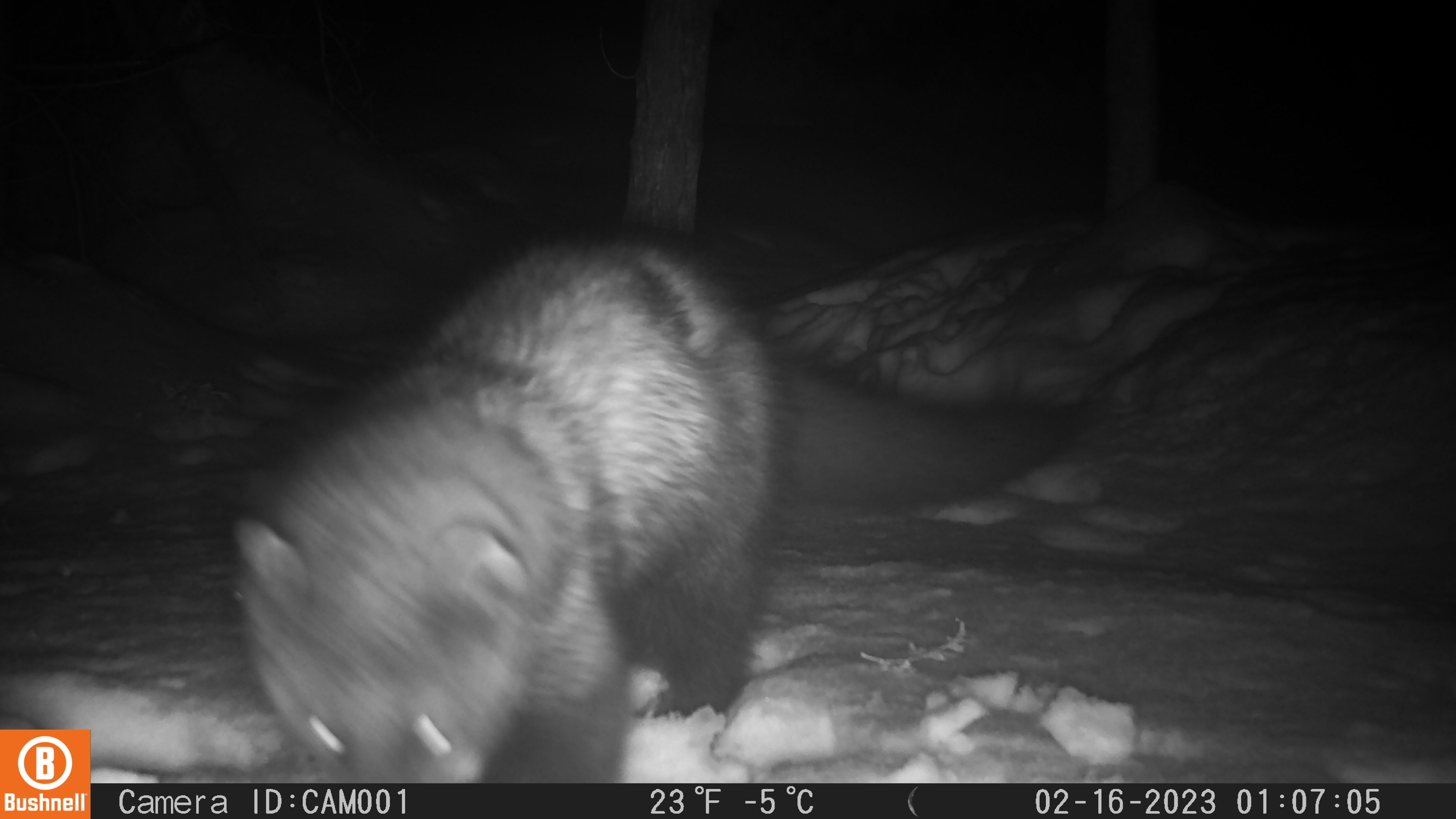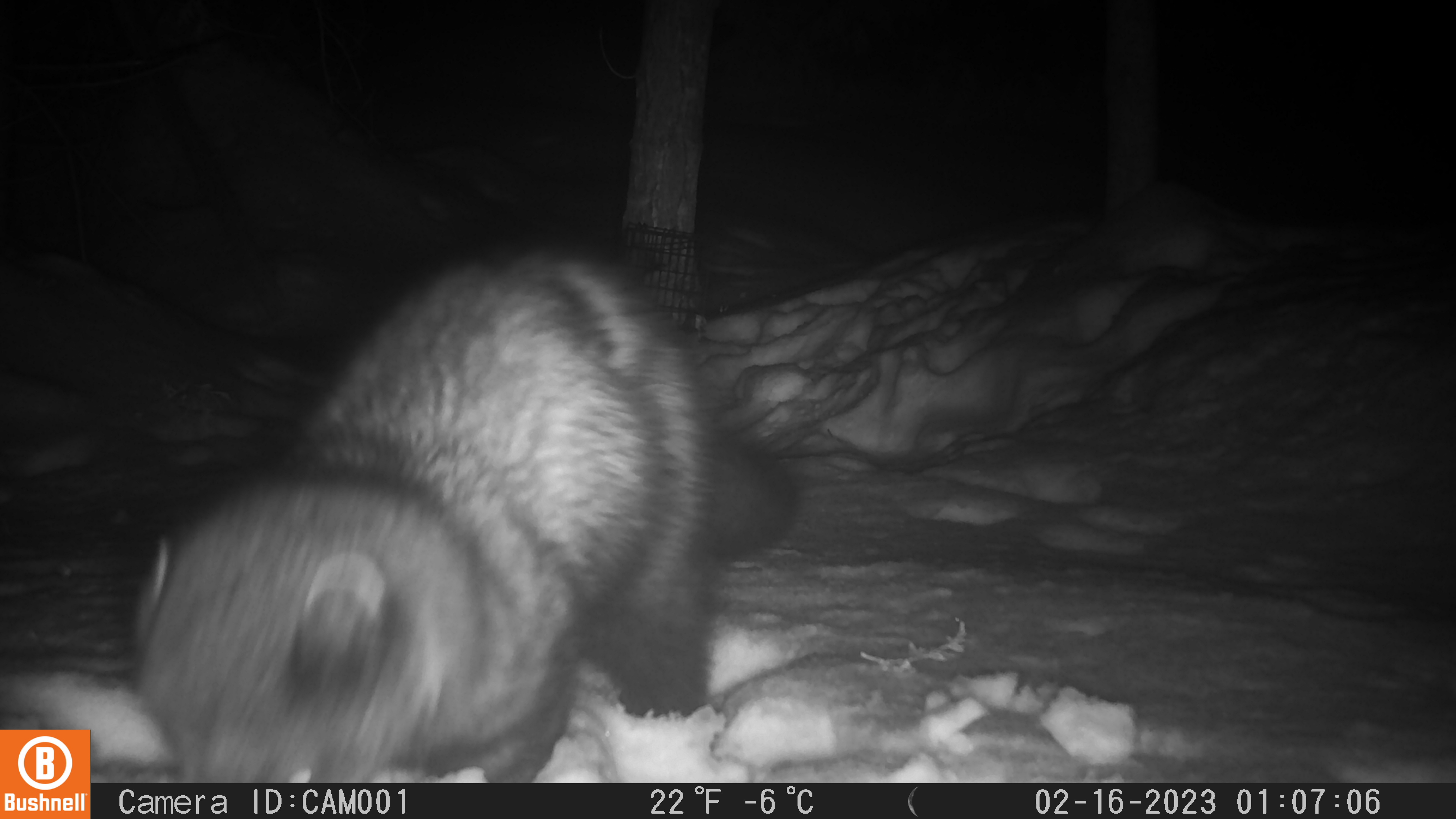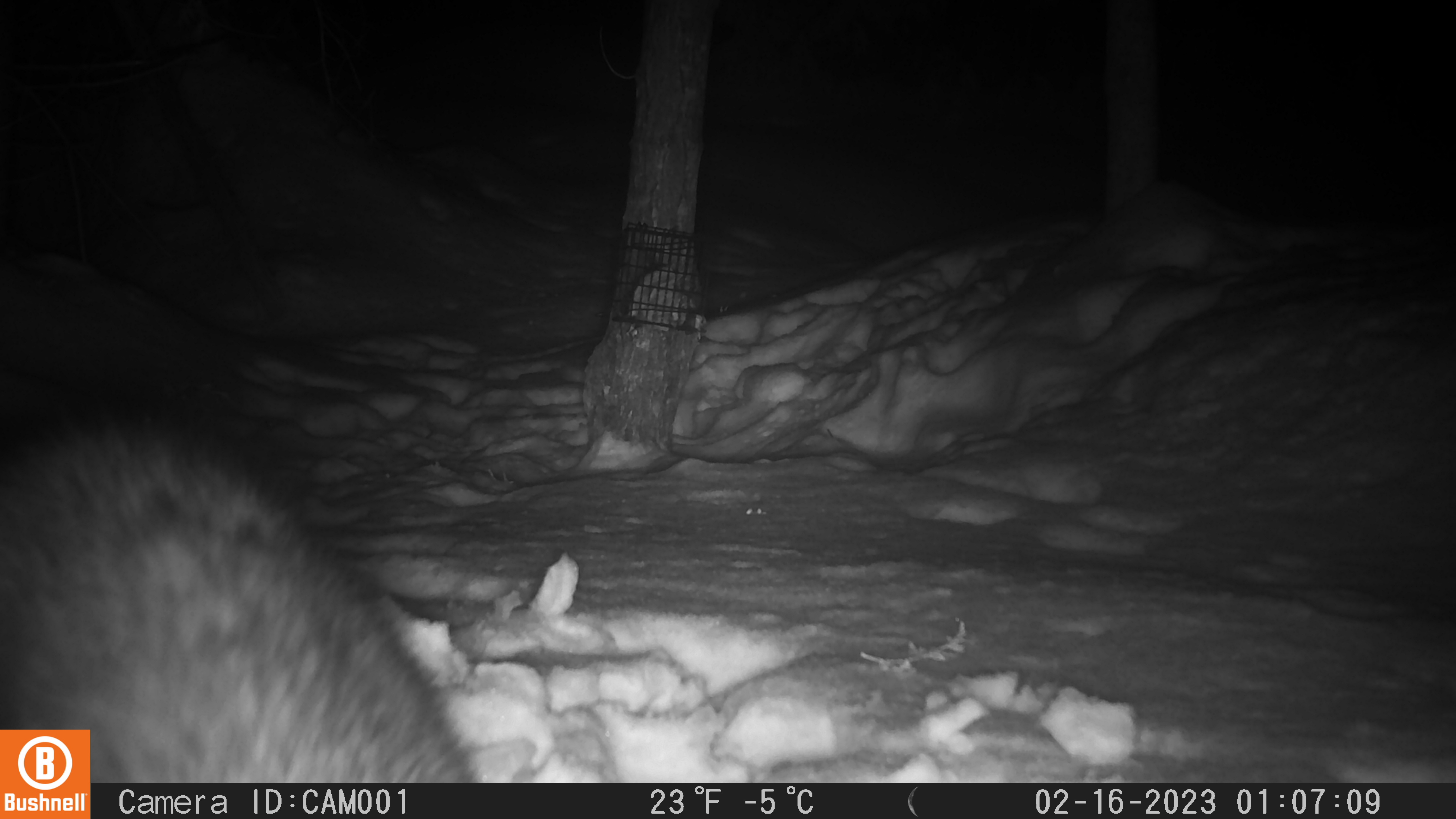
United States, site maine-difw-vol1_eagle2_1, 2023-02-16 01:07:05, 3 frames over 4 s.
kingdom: Animalia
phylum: Chordata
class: Mammalia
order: Carnivora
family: Mustelidae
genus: Pekania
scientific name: Pekania pennanti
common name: fisher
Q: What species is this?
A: Fisher (Pekania pennanti).